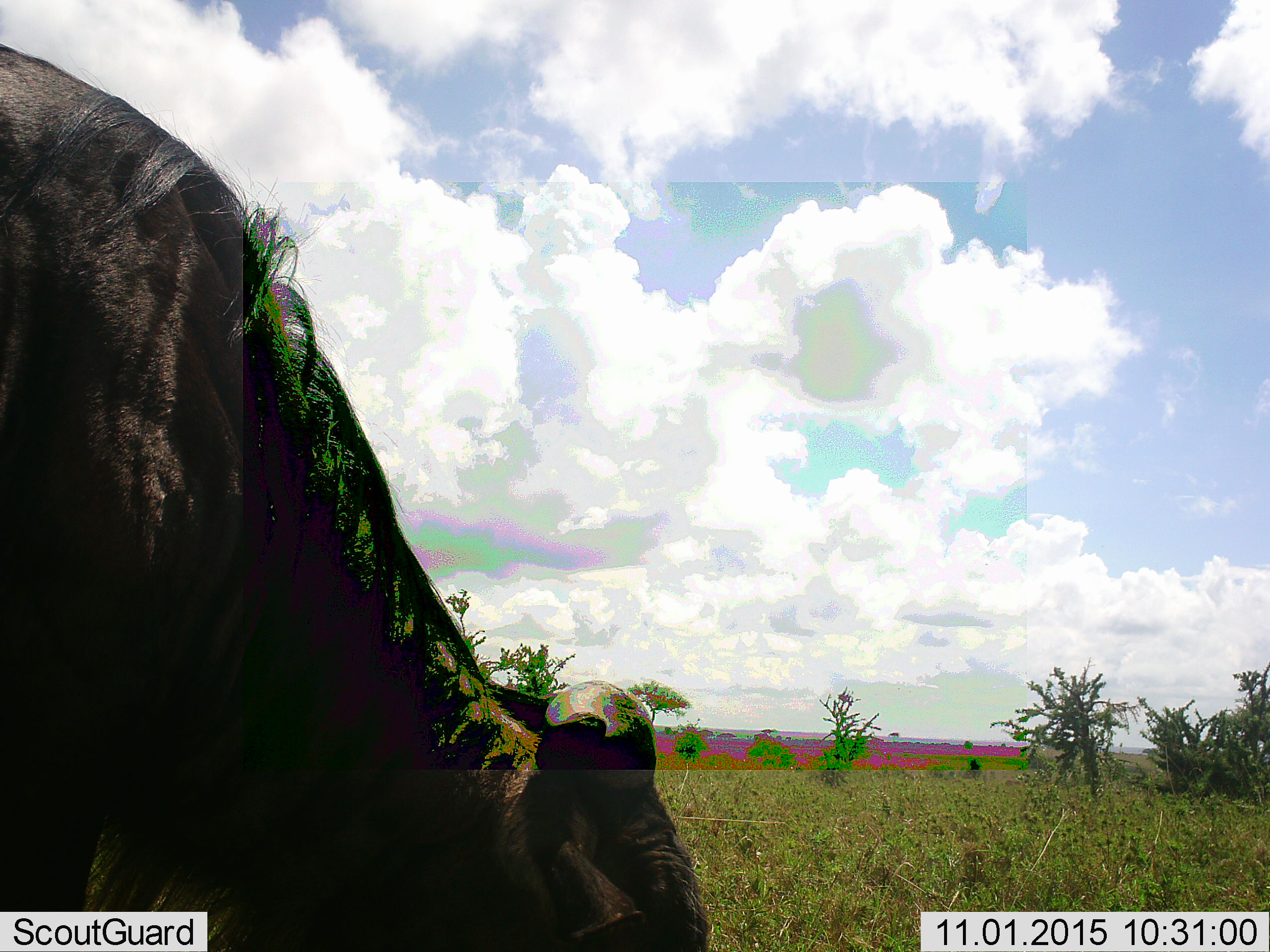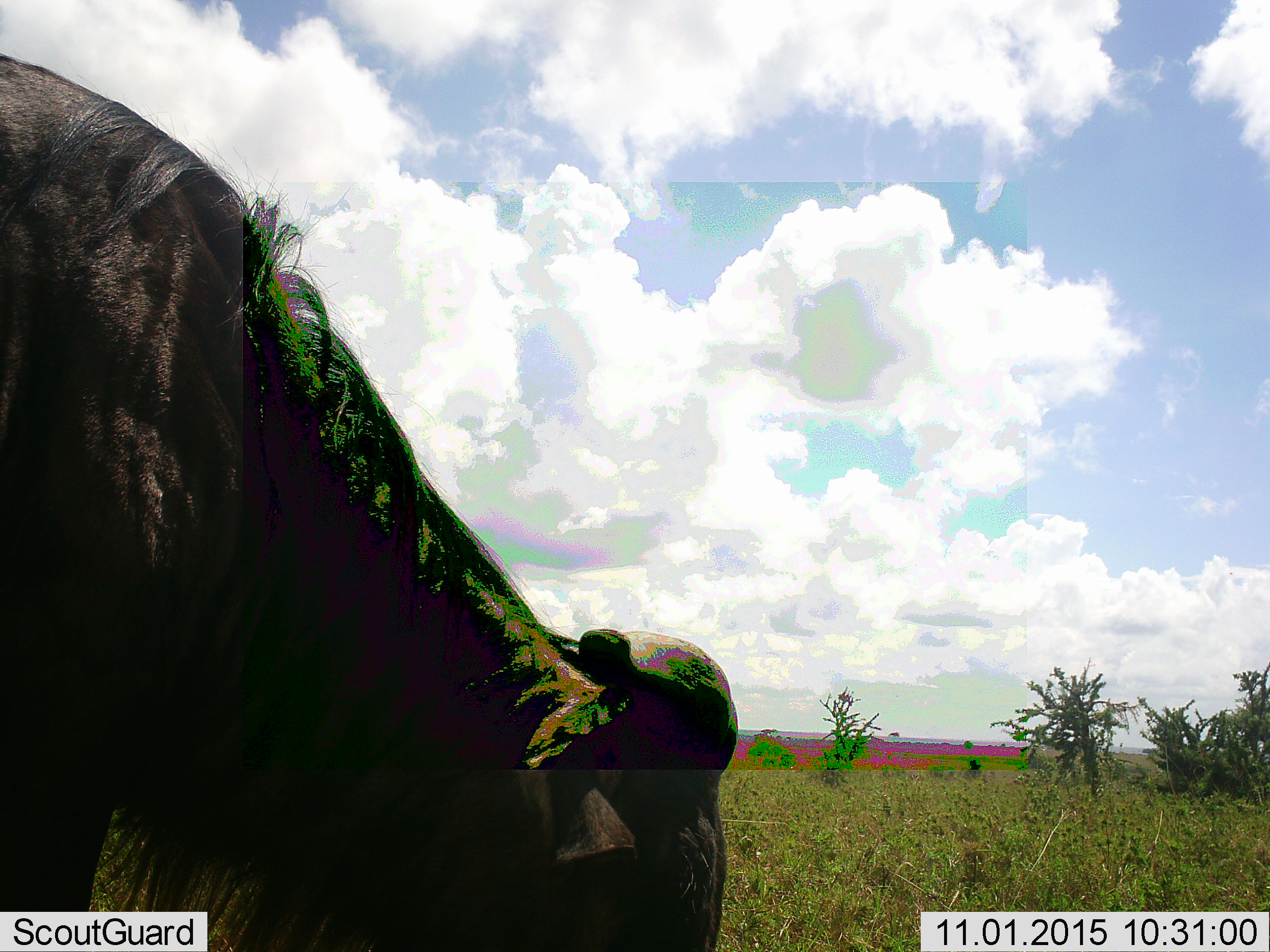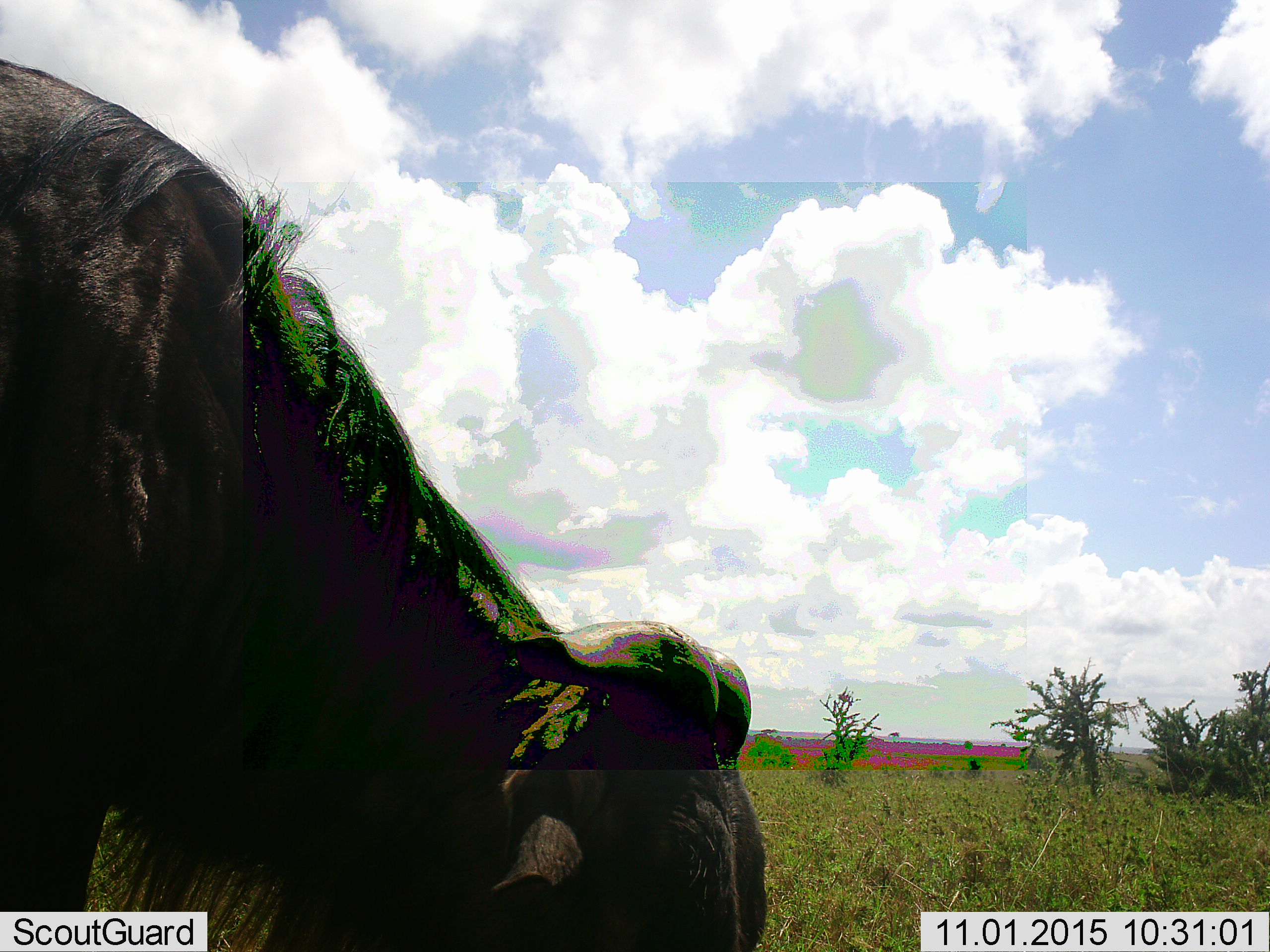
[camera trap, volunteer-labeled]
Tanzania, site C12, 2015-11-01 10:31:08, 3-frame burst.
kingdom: Animalia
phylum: Chordata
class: Mammalia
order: Artiodactyla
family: Bovidae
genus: Syncerus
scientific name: Syncerus caffer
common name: cape buffalo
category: buffalo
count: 1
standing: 22%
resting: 0%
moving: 11%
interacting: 0%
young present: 0%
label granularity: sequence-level